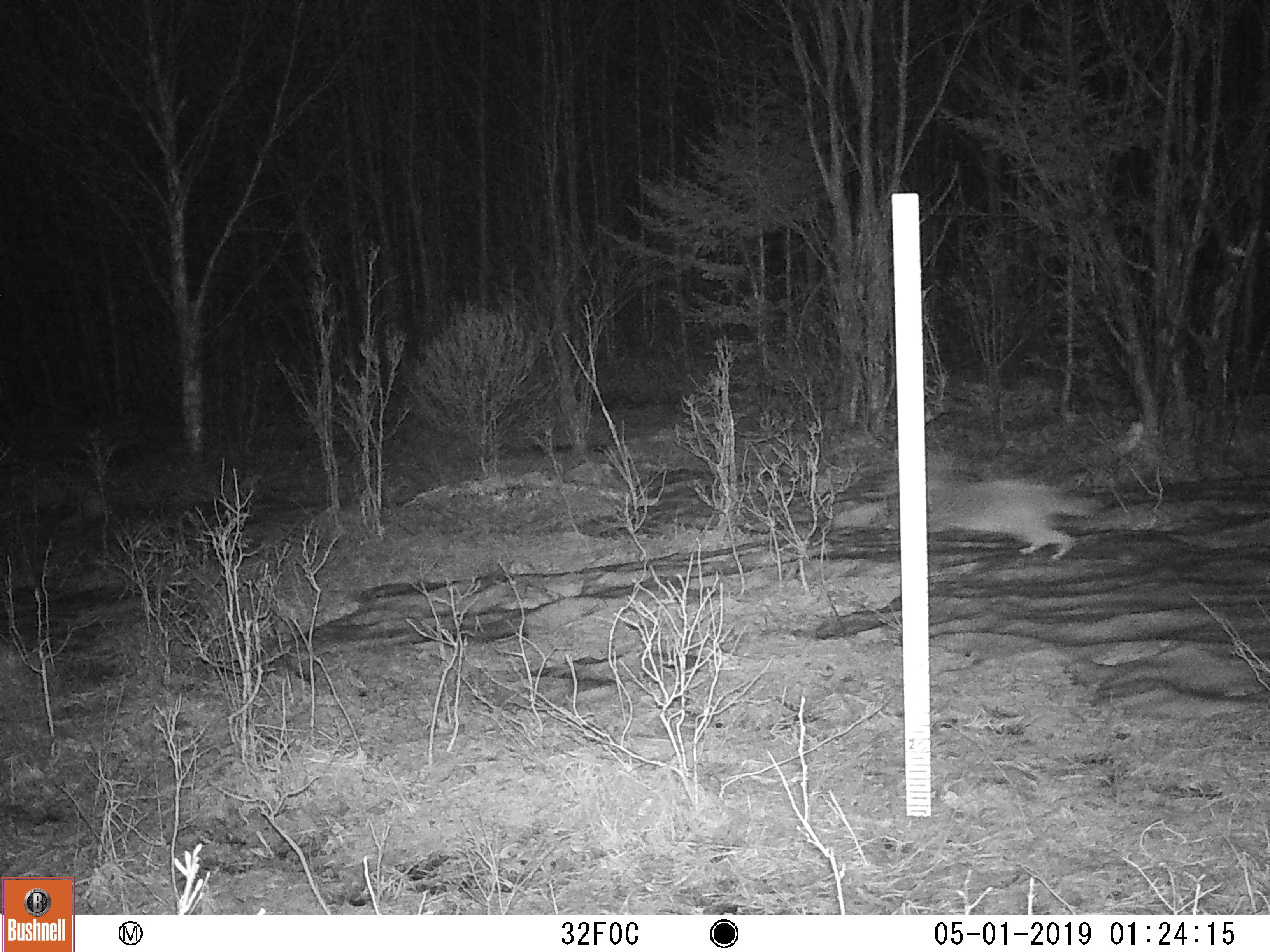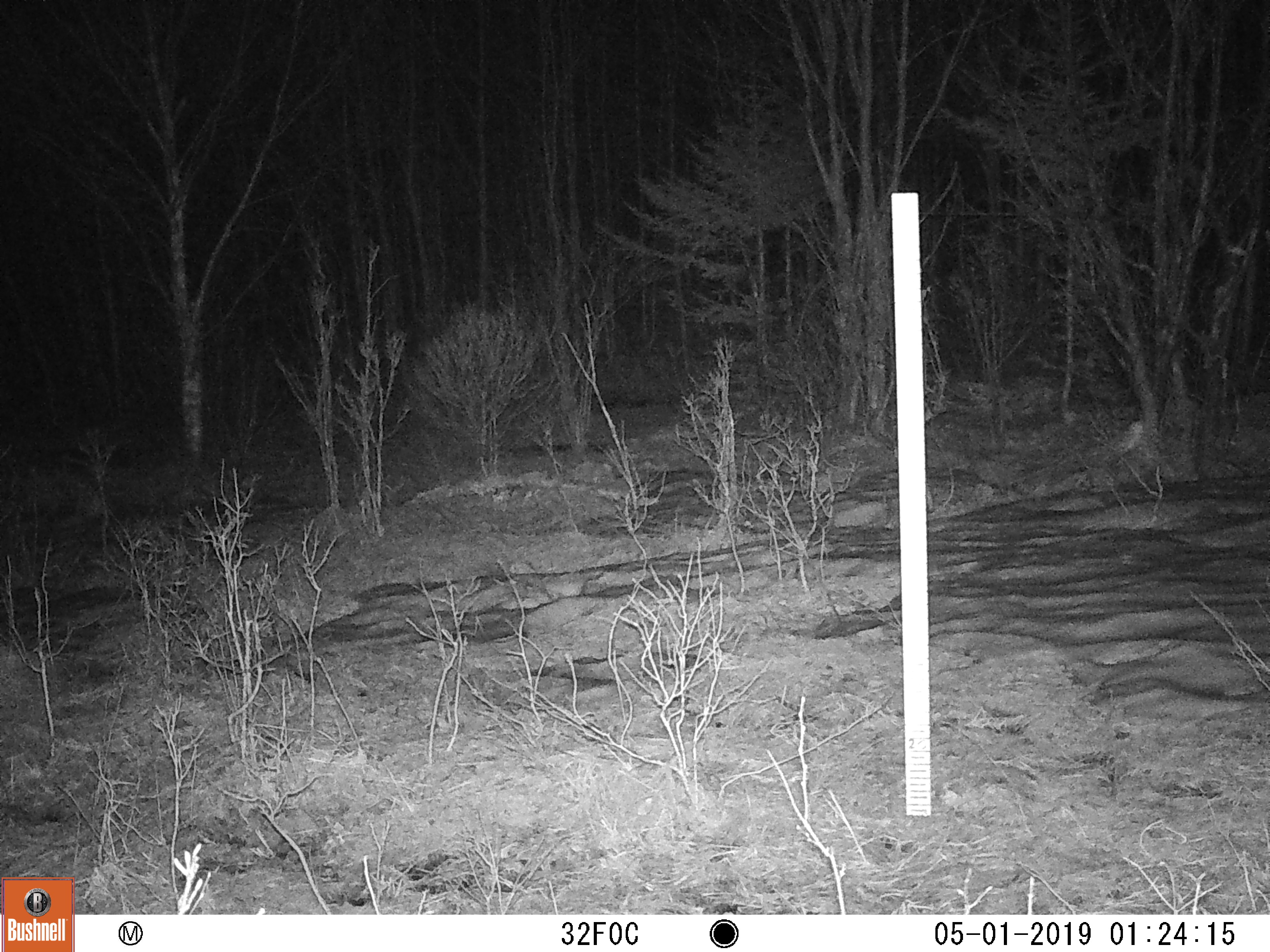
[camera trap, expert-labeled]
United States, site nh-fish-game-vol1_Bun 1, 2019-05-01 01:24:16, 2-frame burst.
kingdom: Animalia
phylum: Chordata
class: Mammalia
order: Carnivora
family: Canidae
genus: Canis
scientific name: Canis latrans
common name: coyote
Coyote (Canis latrans).